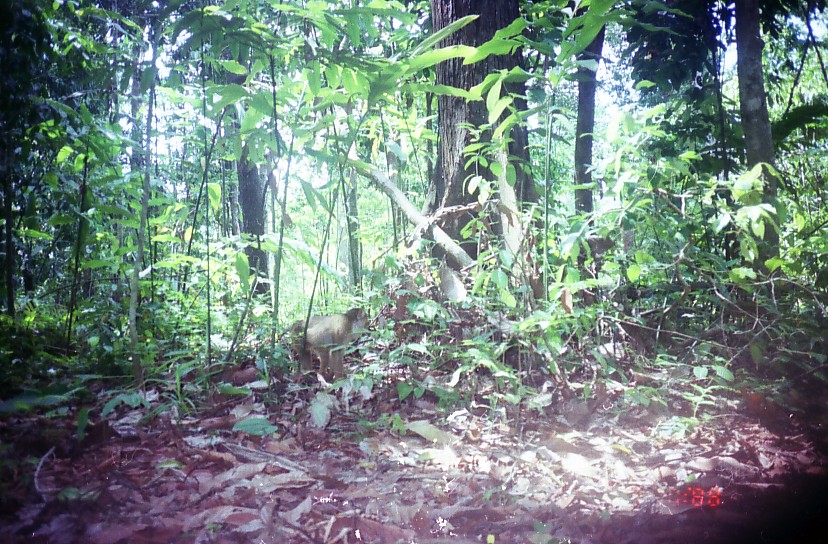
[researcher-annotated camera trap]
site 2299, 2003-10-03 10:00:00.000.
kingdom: Animalia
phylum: Chordata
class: Mammalia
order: Primates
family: Cercopithecidae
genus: Macaca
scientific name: Macaca nemestrina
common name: southern pig-tailed macaque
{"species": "Macaca nemestrina (southern pig-tailed macaque)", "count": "1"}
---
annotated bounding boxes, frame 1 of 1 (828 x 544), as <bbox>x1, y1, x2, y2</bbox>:
macaca nemestrina: <bbox>275, 308, 368, 378</bbox>